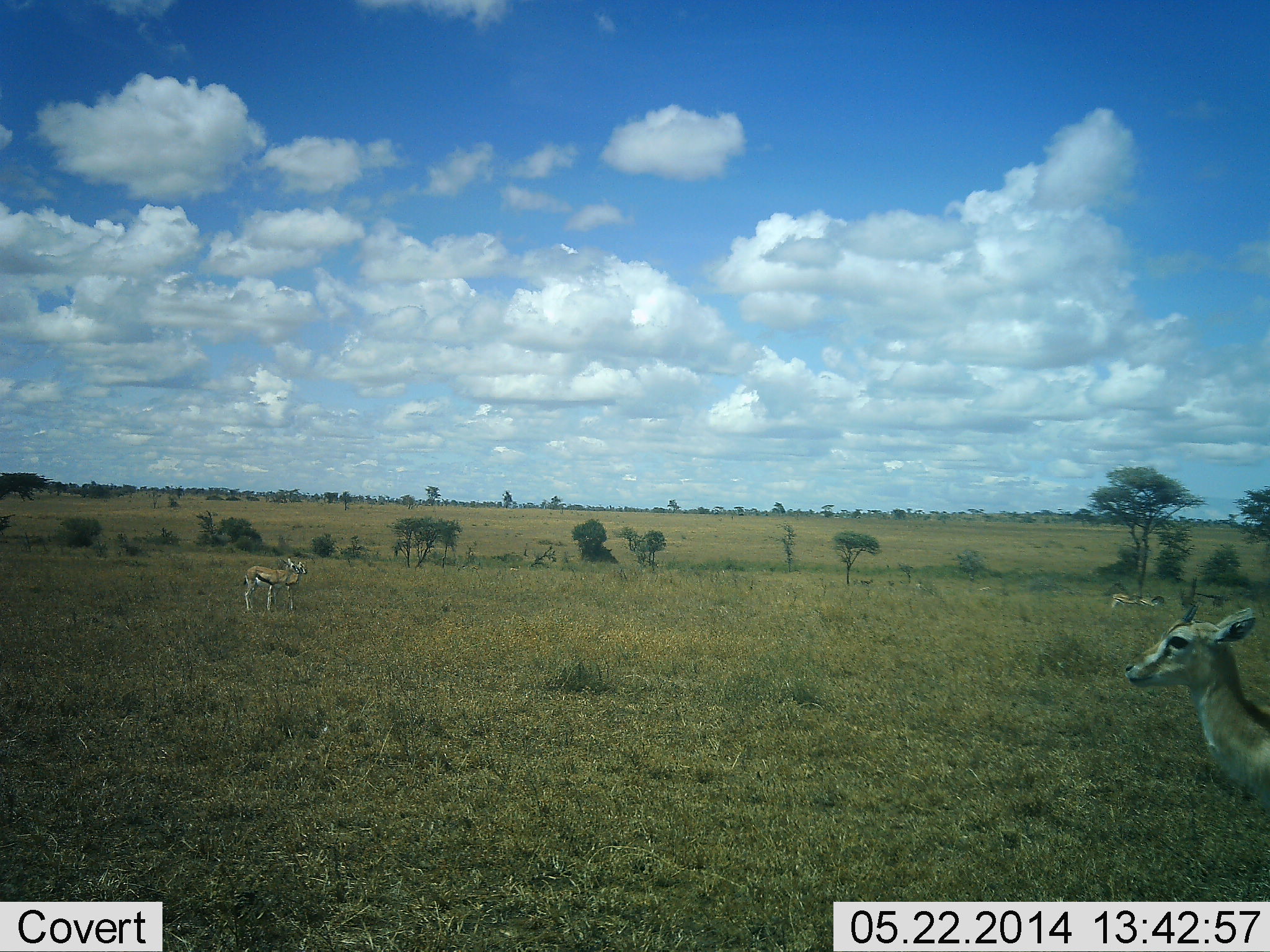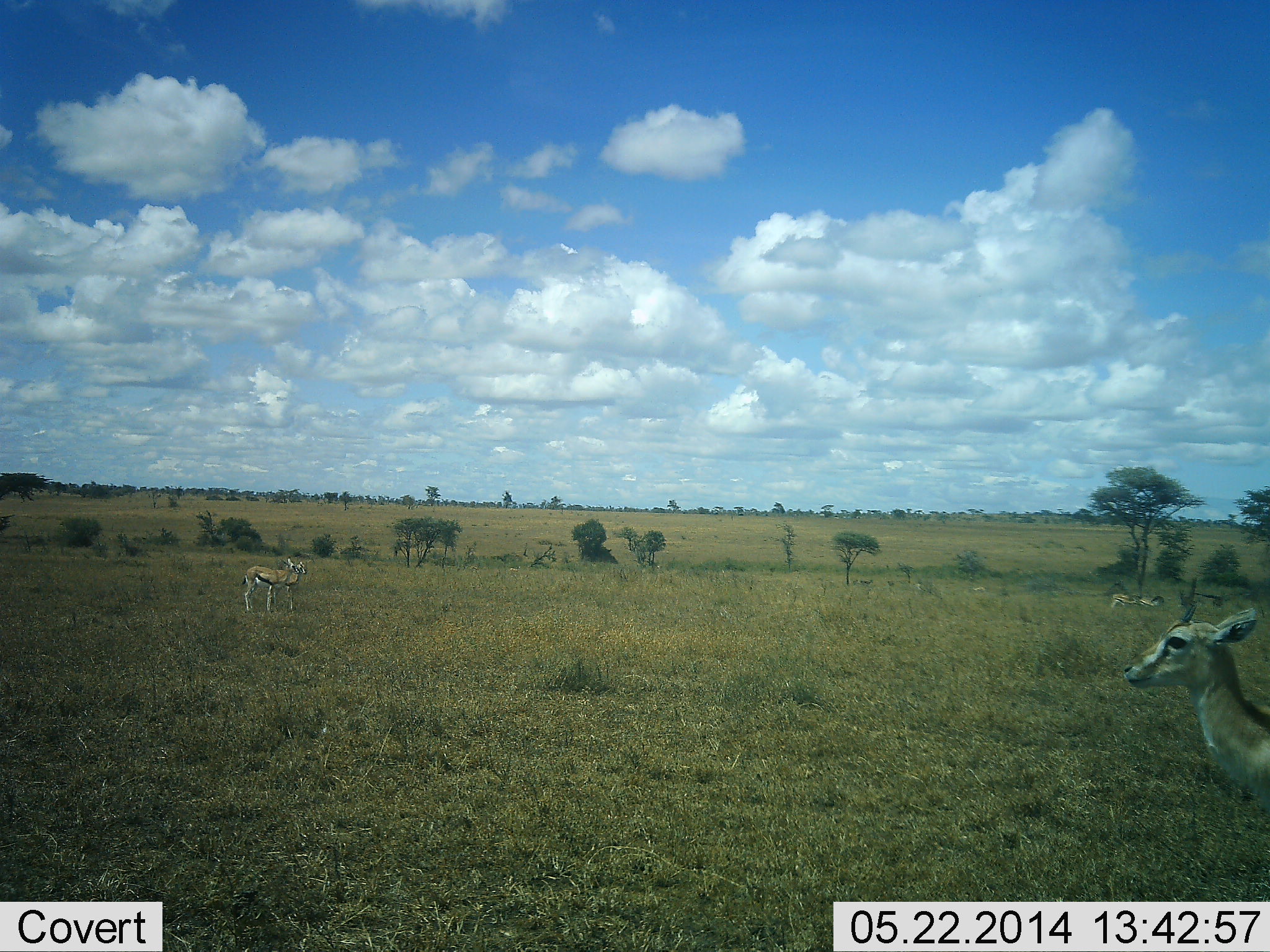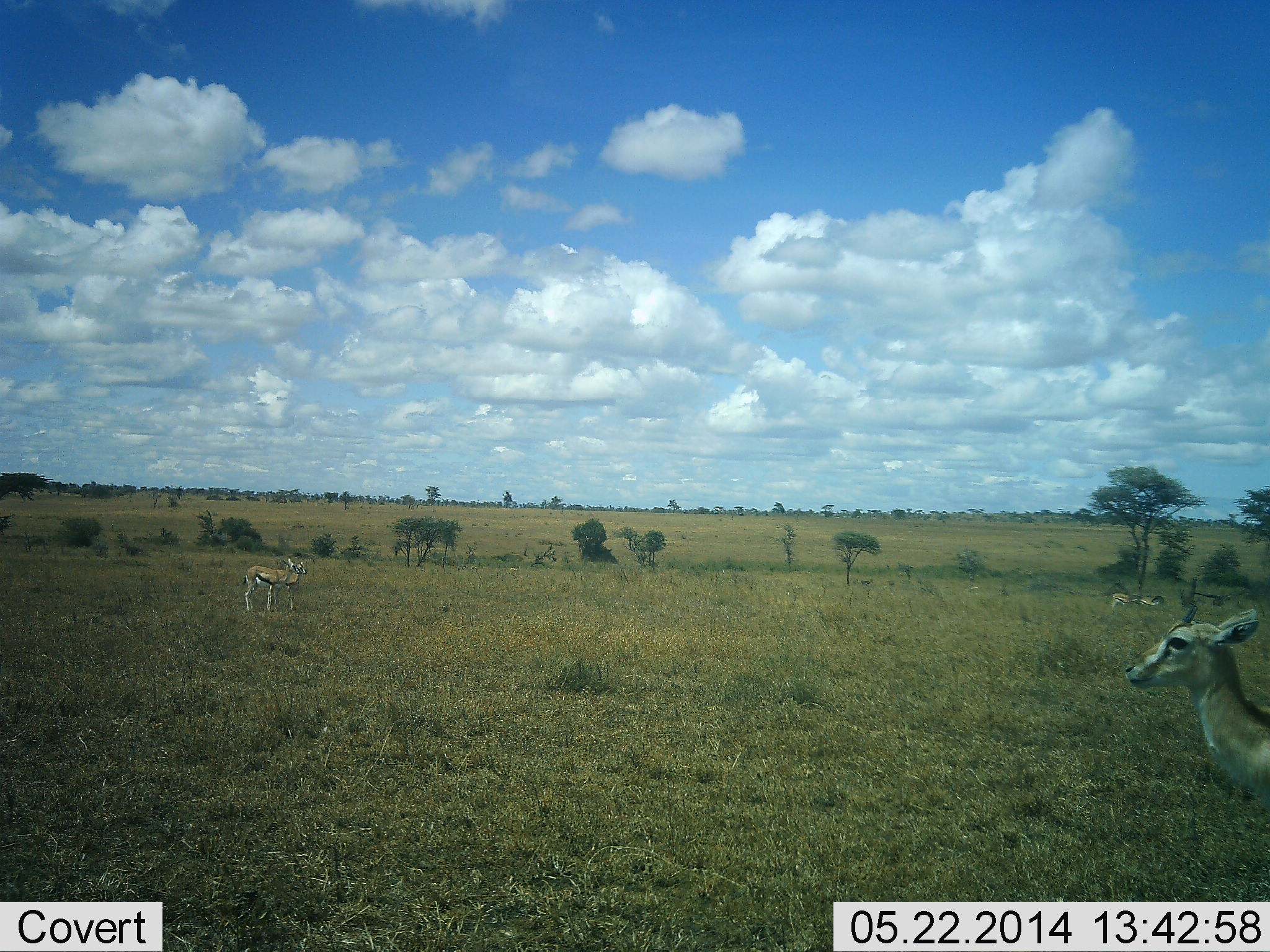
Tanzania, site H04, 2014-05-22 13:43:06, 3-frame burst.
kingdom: Animalia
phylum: Chordata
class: Mammalia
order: Artiodactyla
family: Bovidae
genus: Eudorcas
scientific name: Eudorcas thomsonii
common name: thomson's gazelle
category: gazellethomsons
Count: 4.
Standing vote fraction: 90%.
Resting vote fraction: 30%.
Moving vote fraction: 30%.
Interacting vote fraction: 0%.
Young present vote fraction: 0%.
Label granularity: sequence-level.